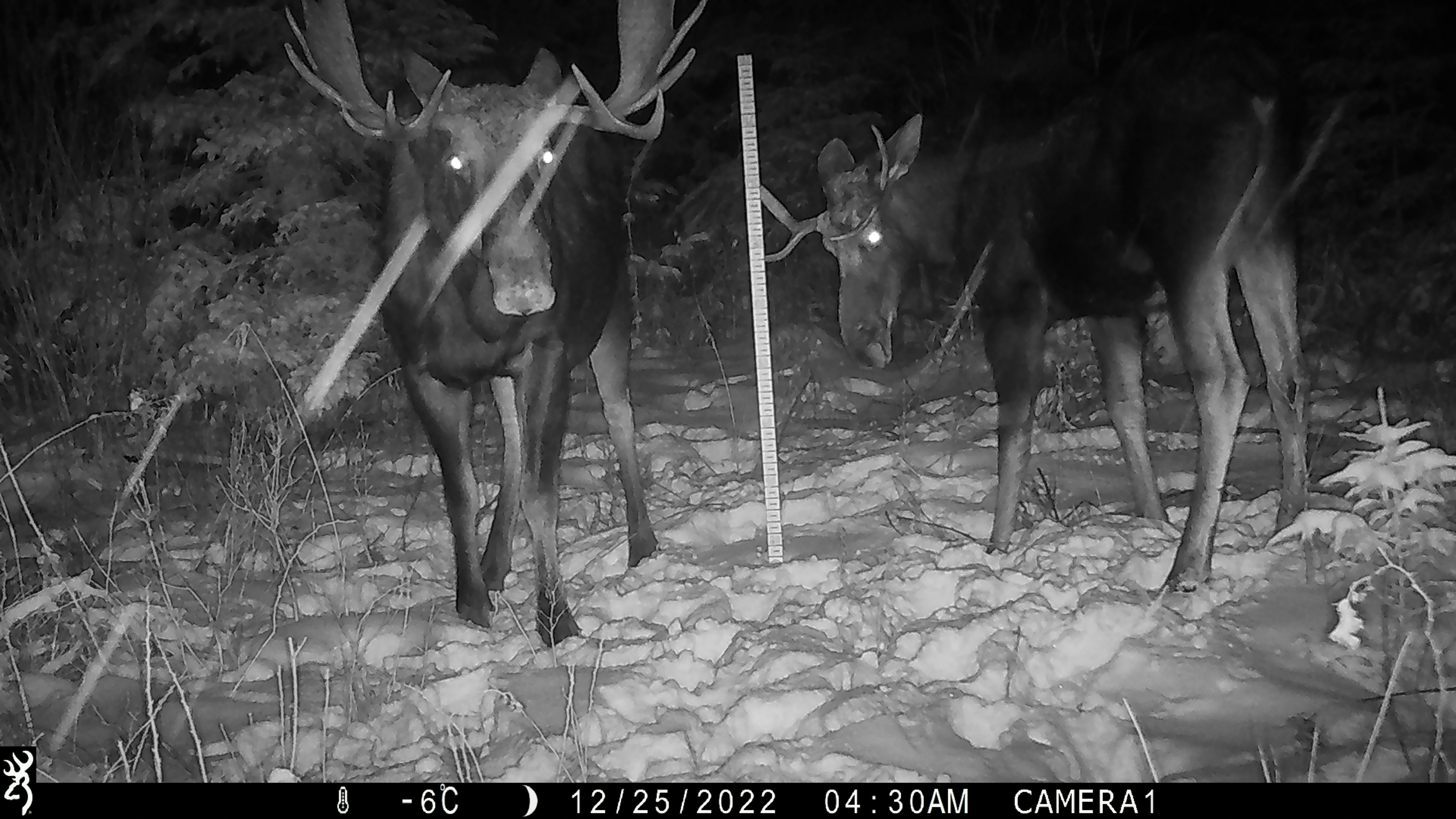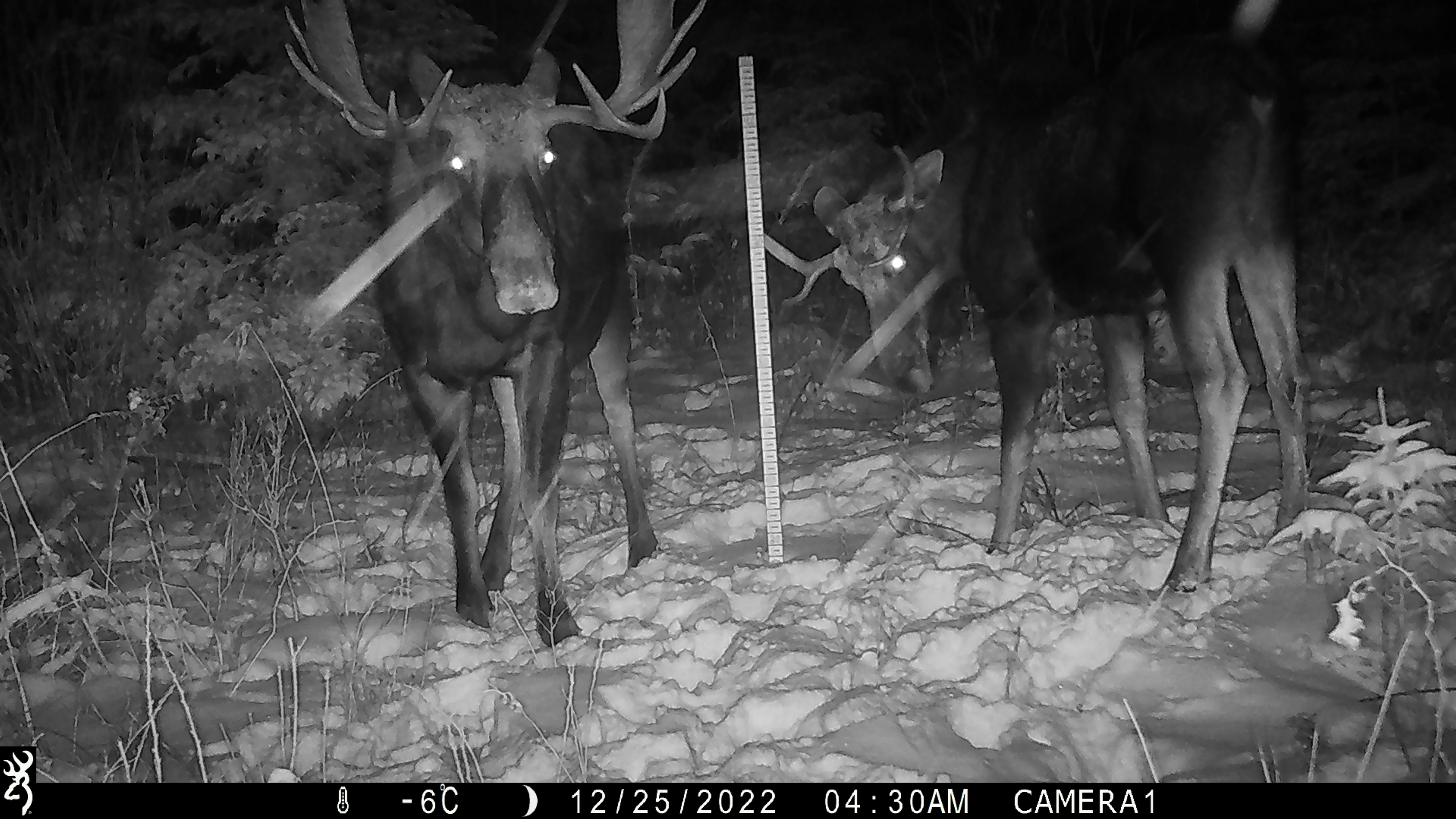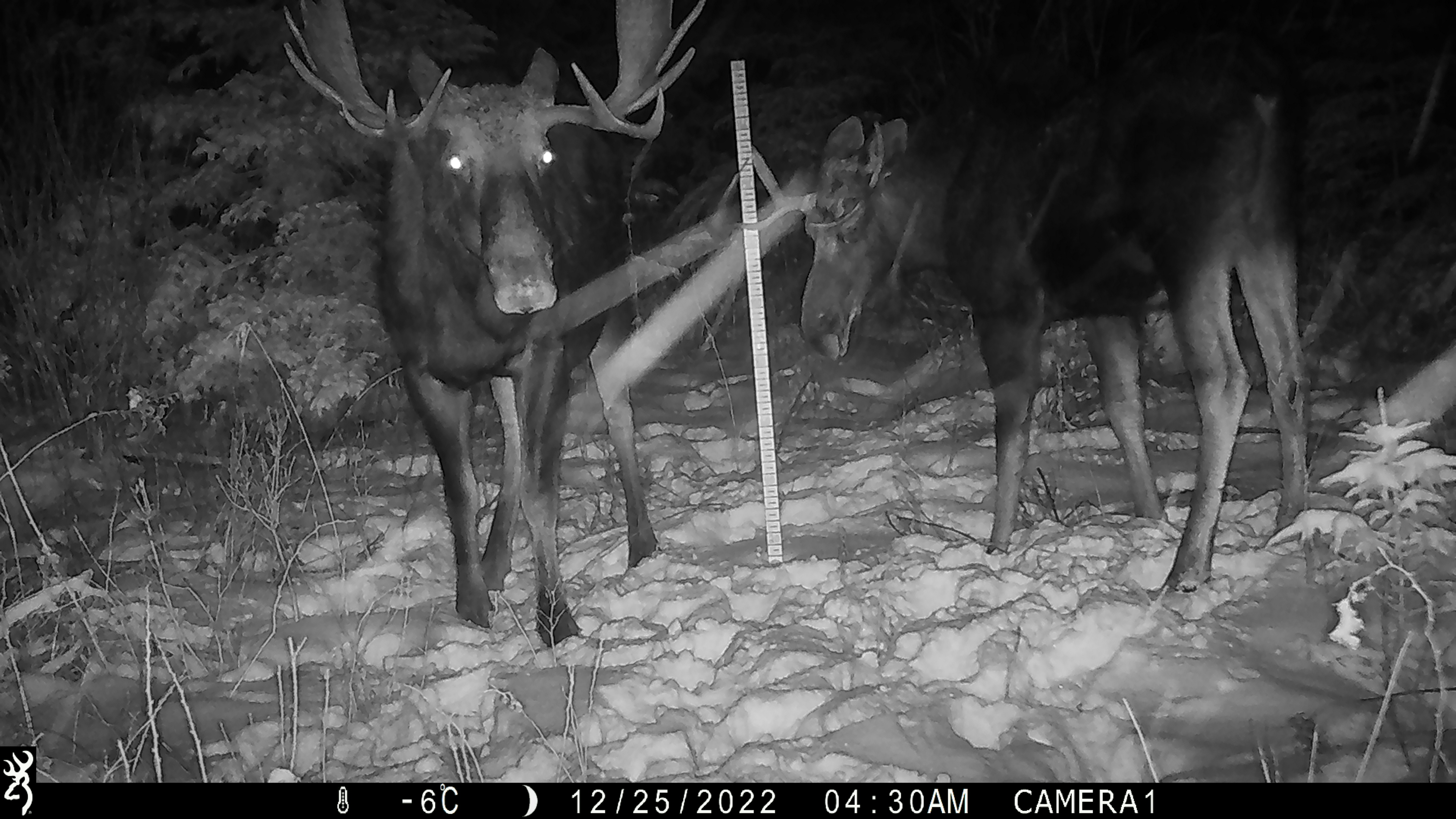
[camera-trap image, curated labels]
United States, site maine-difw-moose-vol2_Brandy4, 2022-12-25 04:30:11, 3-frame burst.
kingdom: Animalia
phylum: Chordata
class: Mammalia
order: Artiodactyla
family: Cervidae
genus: Alces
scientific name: Alces alces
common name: moose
Moose (Alces alces).